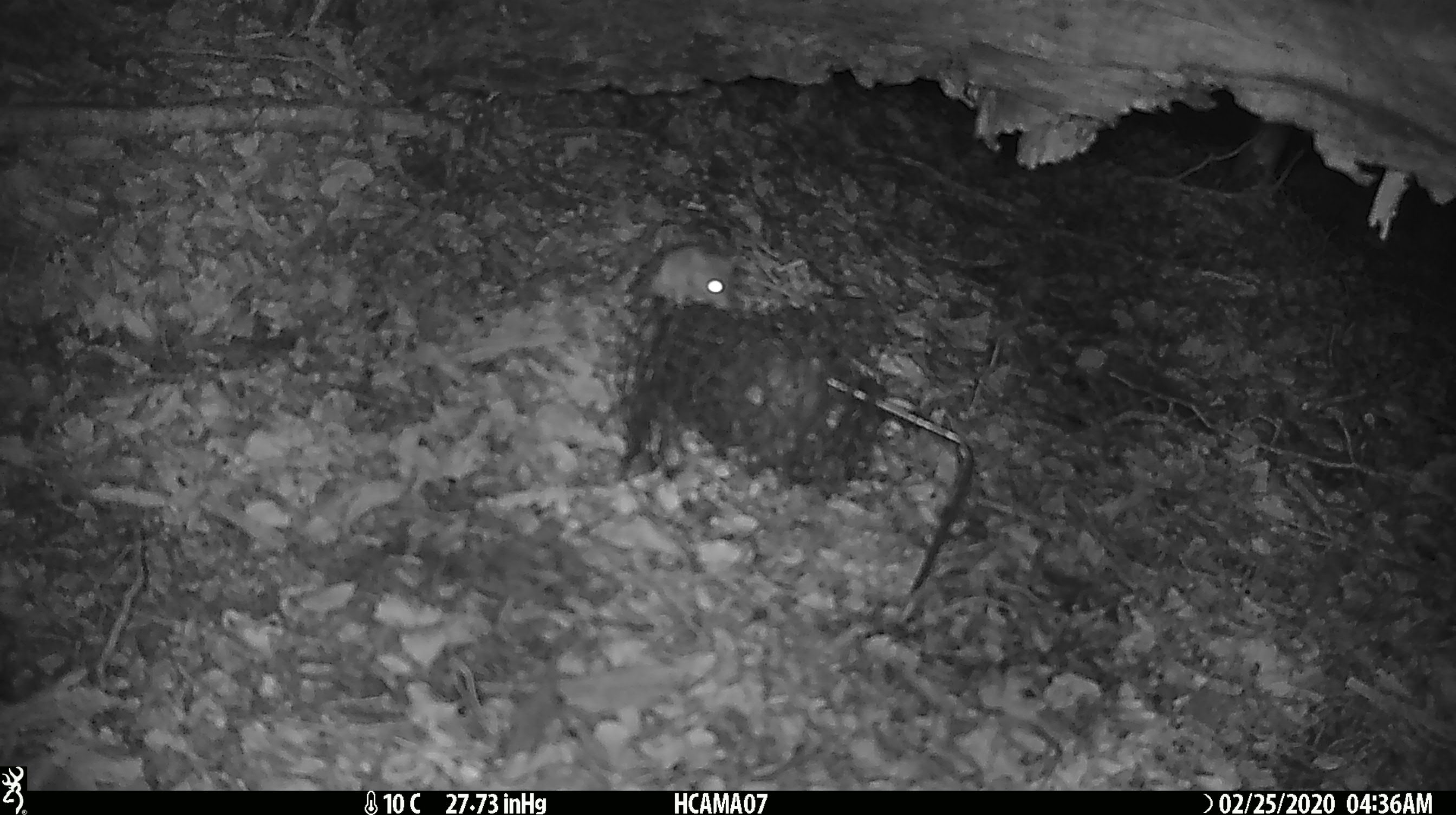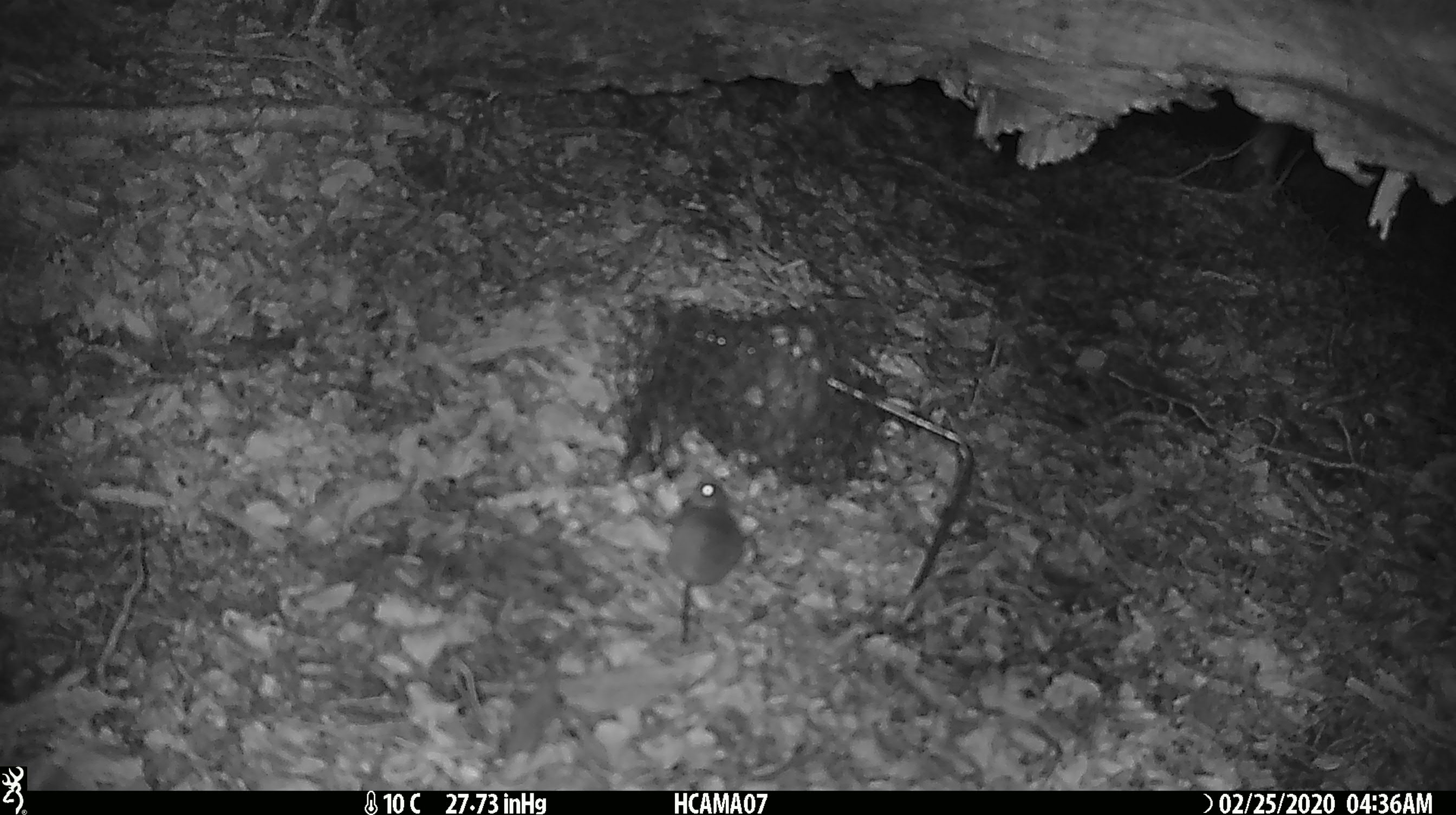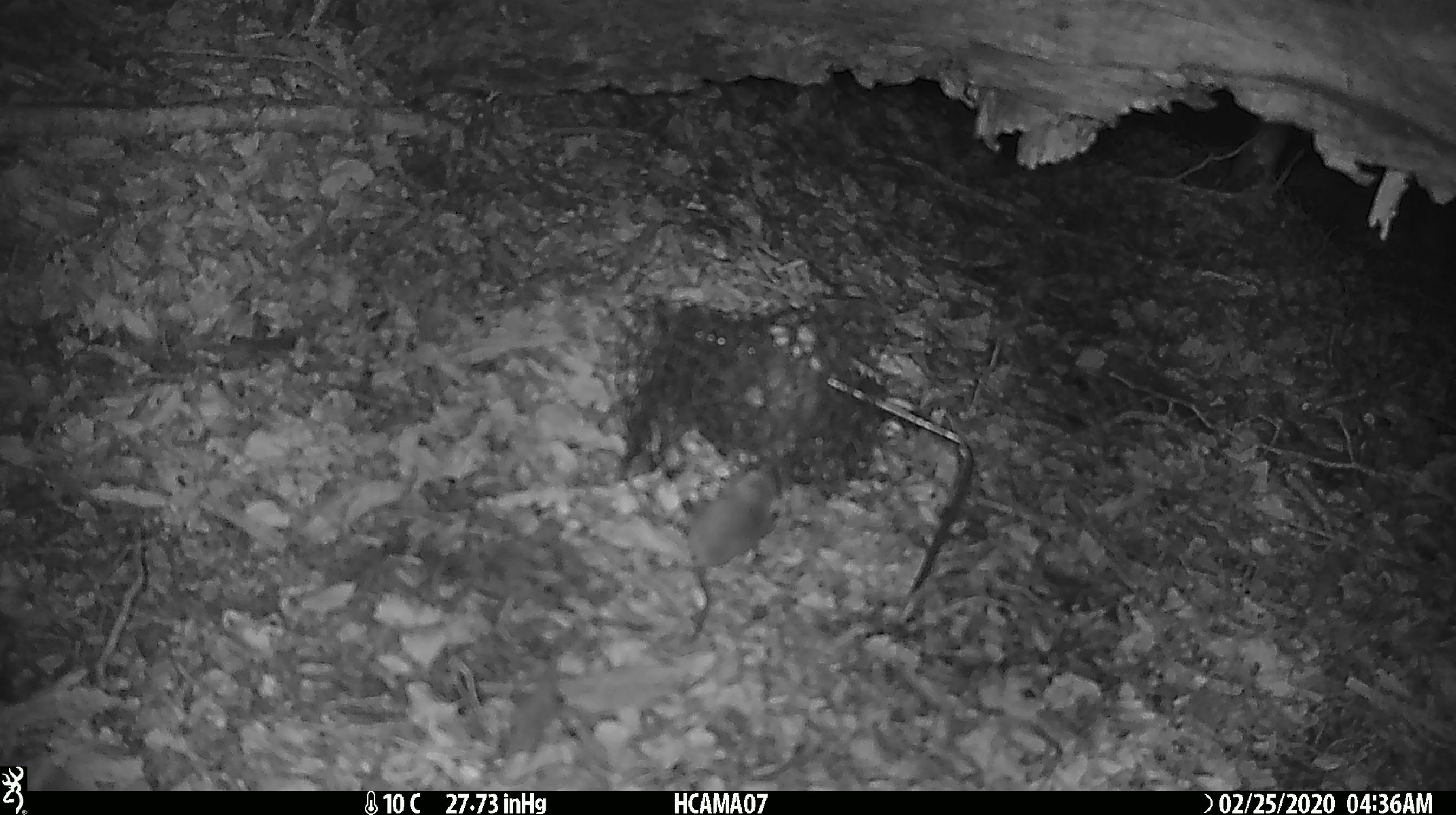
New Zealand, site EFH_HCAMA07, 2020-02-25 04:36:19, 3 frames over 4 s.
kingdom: Animalia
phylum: Chordata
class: Mammalia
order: Rodentia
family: Muridae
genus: Mus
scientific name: Mus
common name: mouse